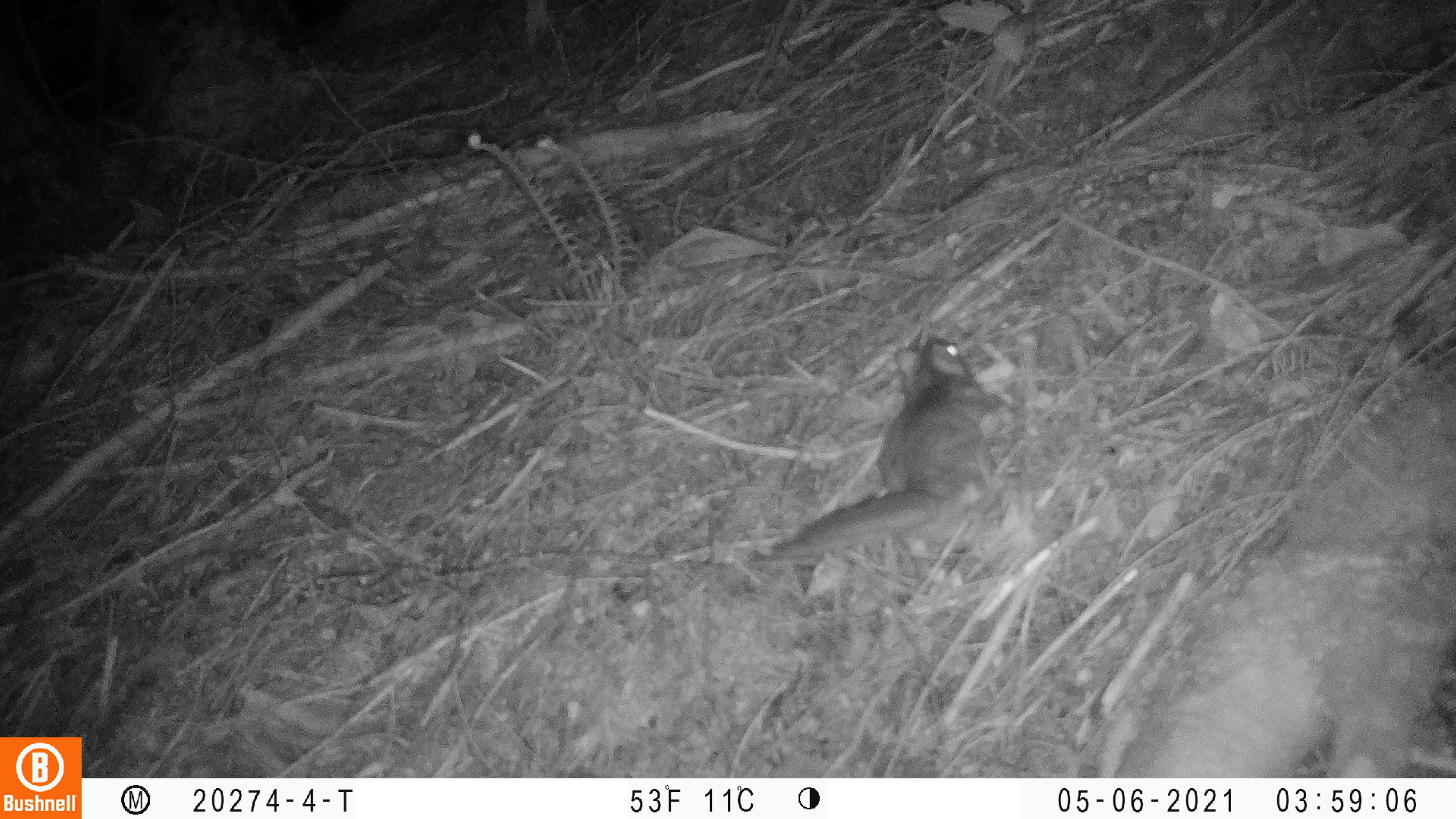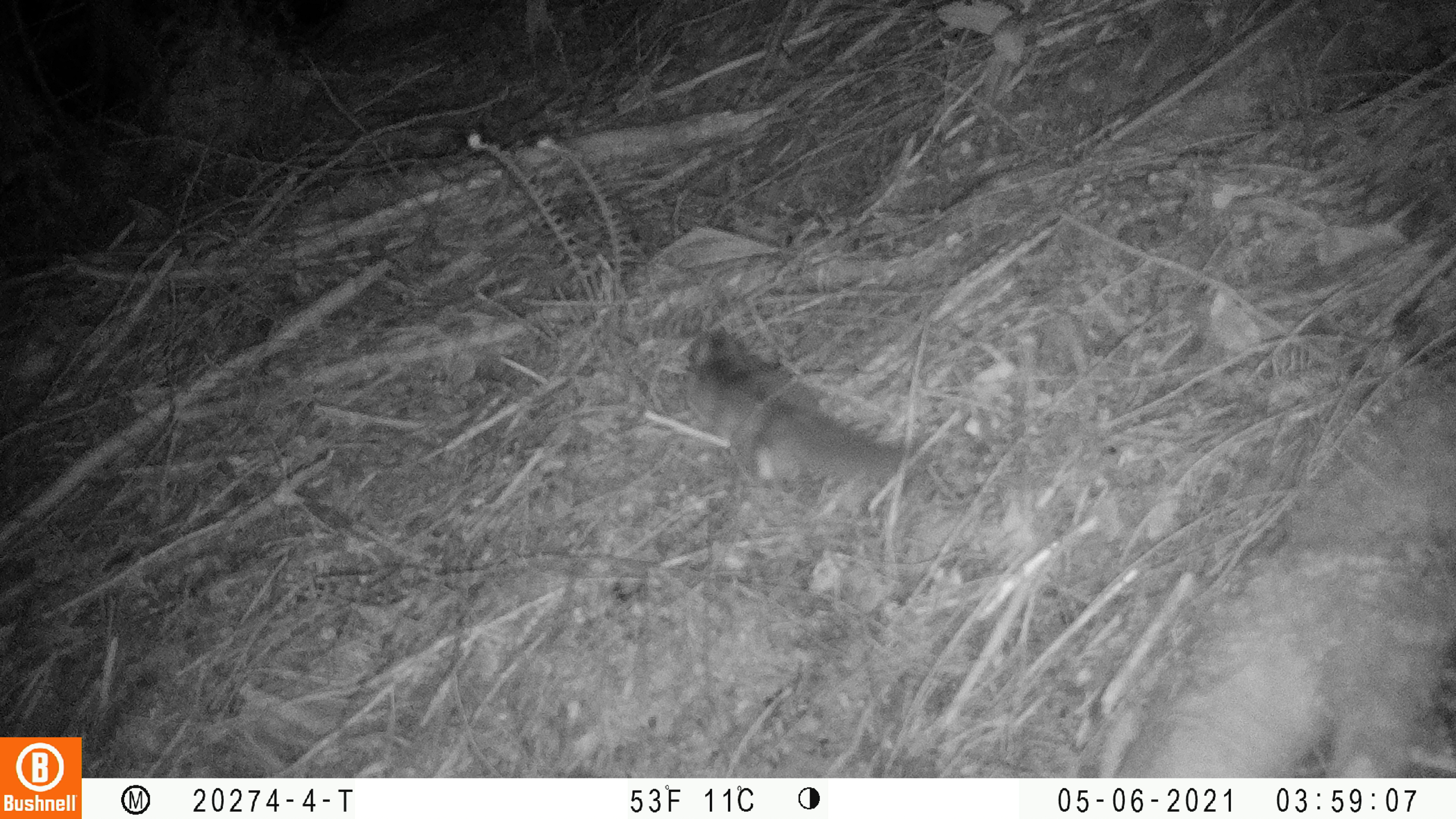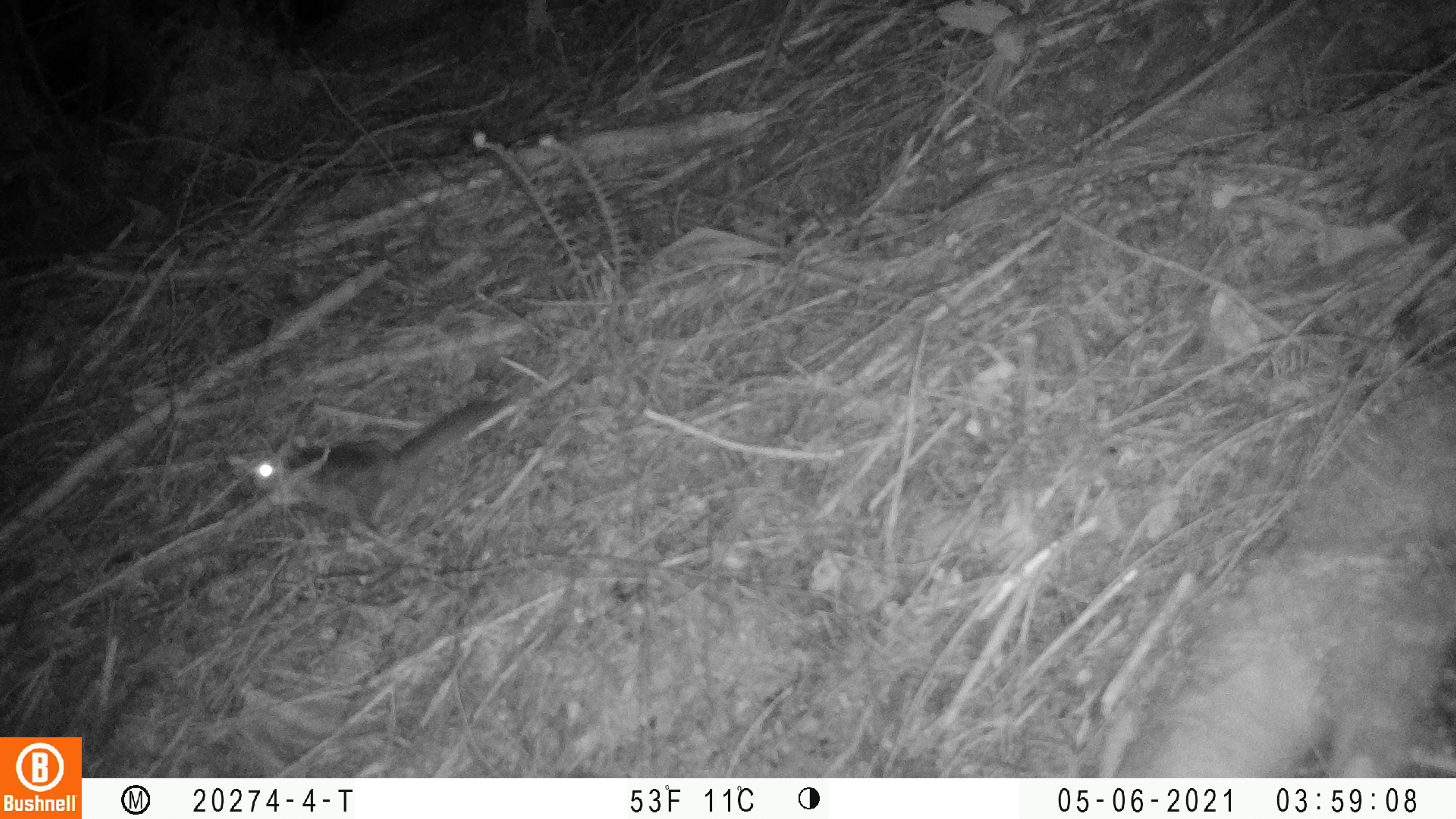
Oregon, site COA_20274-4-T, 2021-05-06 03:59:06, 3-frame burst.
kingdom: Animalia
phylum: Chordata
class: Mammalia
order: Rodentia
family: Sciuridae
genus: Glaucomys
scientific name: Glaucomys oregonensis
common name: humboldt's flying squirrel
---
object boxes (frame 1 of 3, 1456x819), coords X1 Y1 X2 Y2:
humboldt's flying squirrel: 766 324 1006 569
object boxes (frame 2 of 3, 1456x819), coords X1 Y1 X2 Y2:
humboldt's flying squirrel: 670 330 911 490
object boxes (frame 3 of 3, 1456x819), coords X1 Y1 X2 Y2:
humboldt's flying squirrel: 253 392 518 530